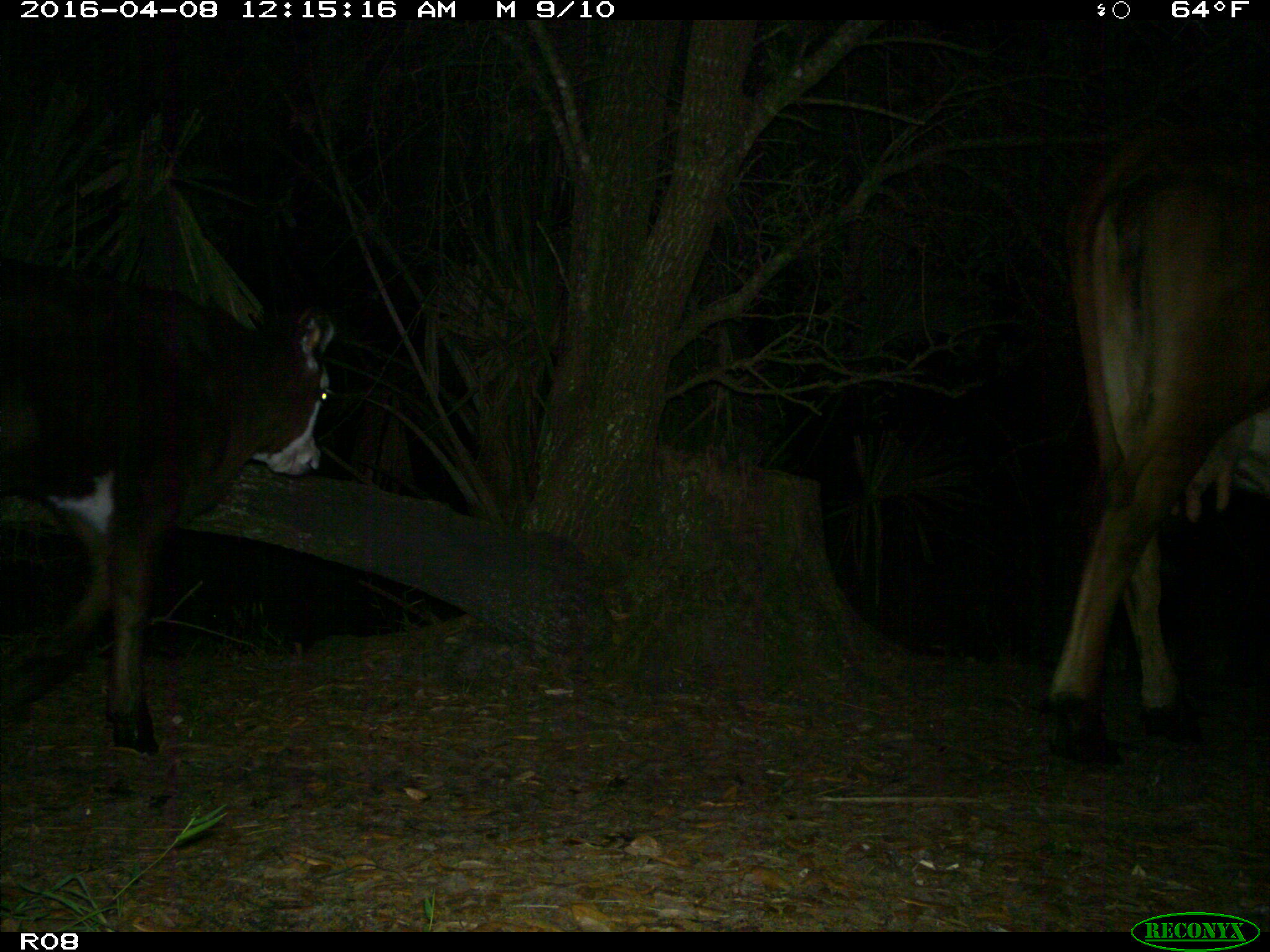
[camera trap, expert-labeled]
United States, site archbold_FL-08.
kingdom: Animalia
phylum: Chordata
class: Mammalia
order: Artiodactyla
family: Bovidae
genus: Bos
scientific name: Bos taurus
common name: domestic cow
Bos taurus (domestic cow).